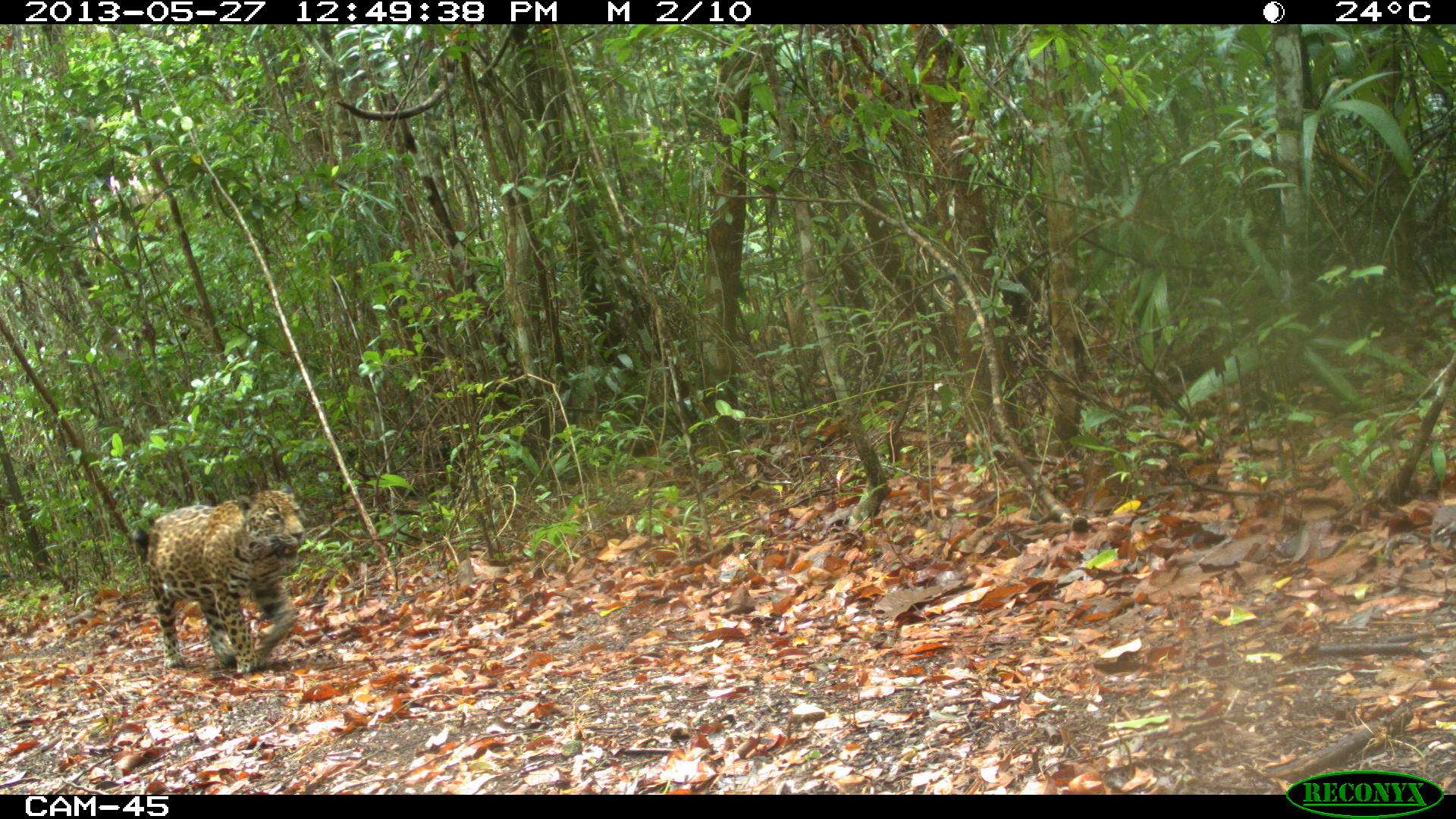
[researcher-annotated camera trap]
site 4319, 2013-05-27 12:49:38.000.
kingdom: Animalia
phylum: Chordata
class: Mammalia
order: Carnivora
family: Felidae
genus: Panthera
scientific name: Panthera onca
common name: jaguar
Panthera onca (jaguar), count 1, sex female.